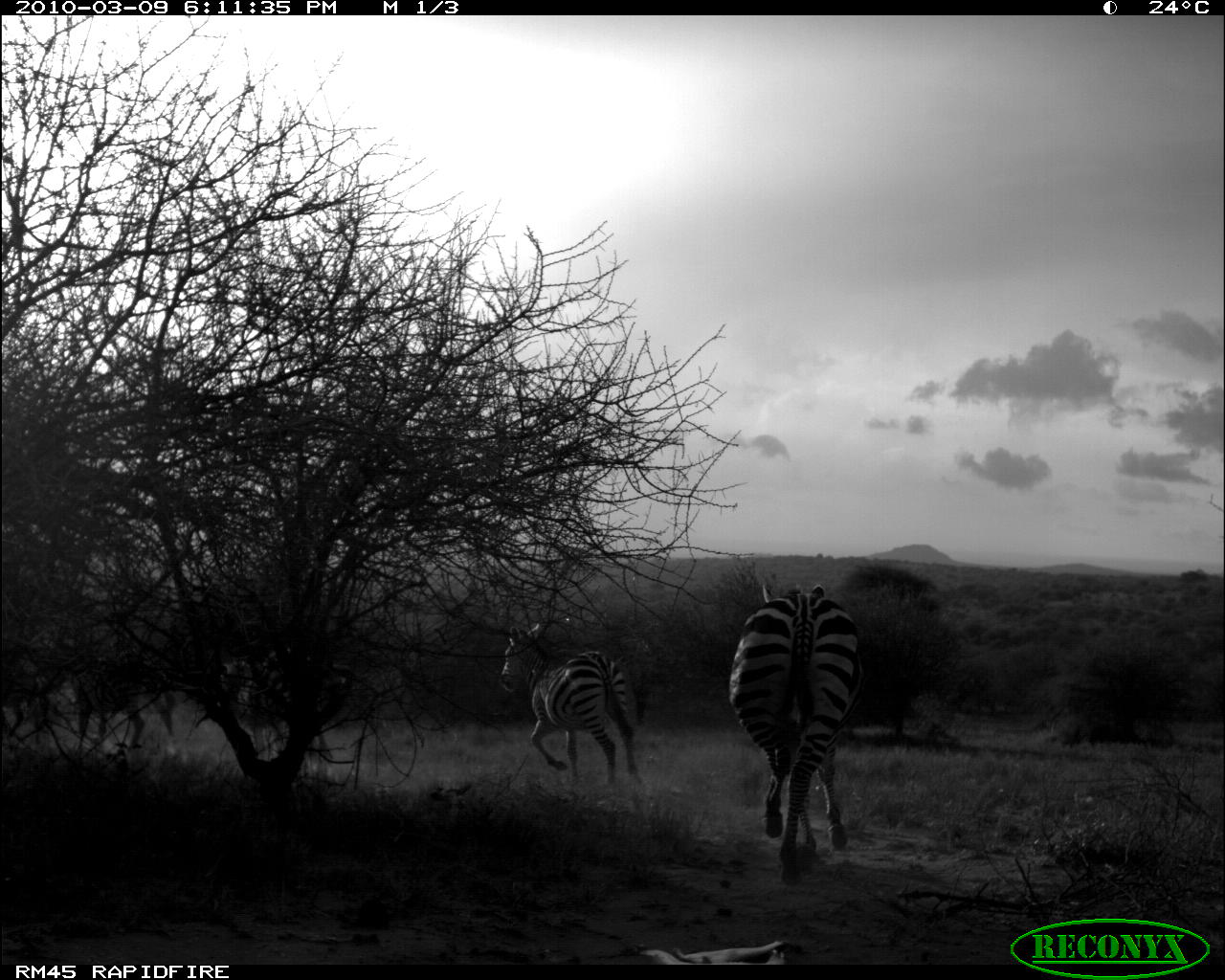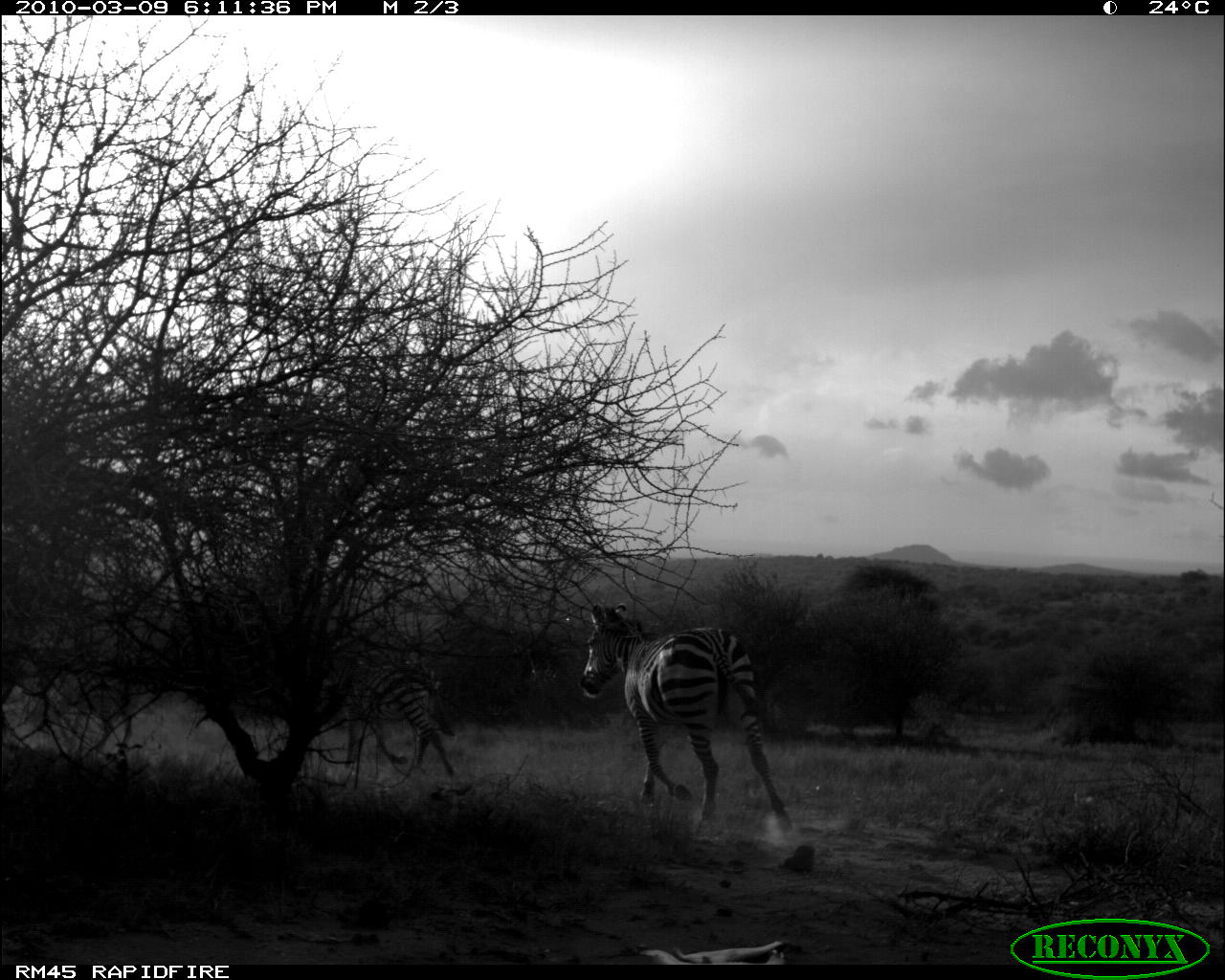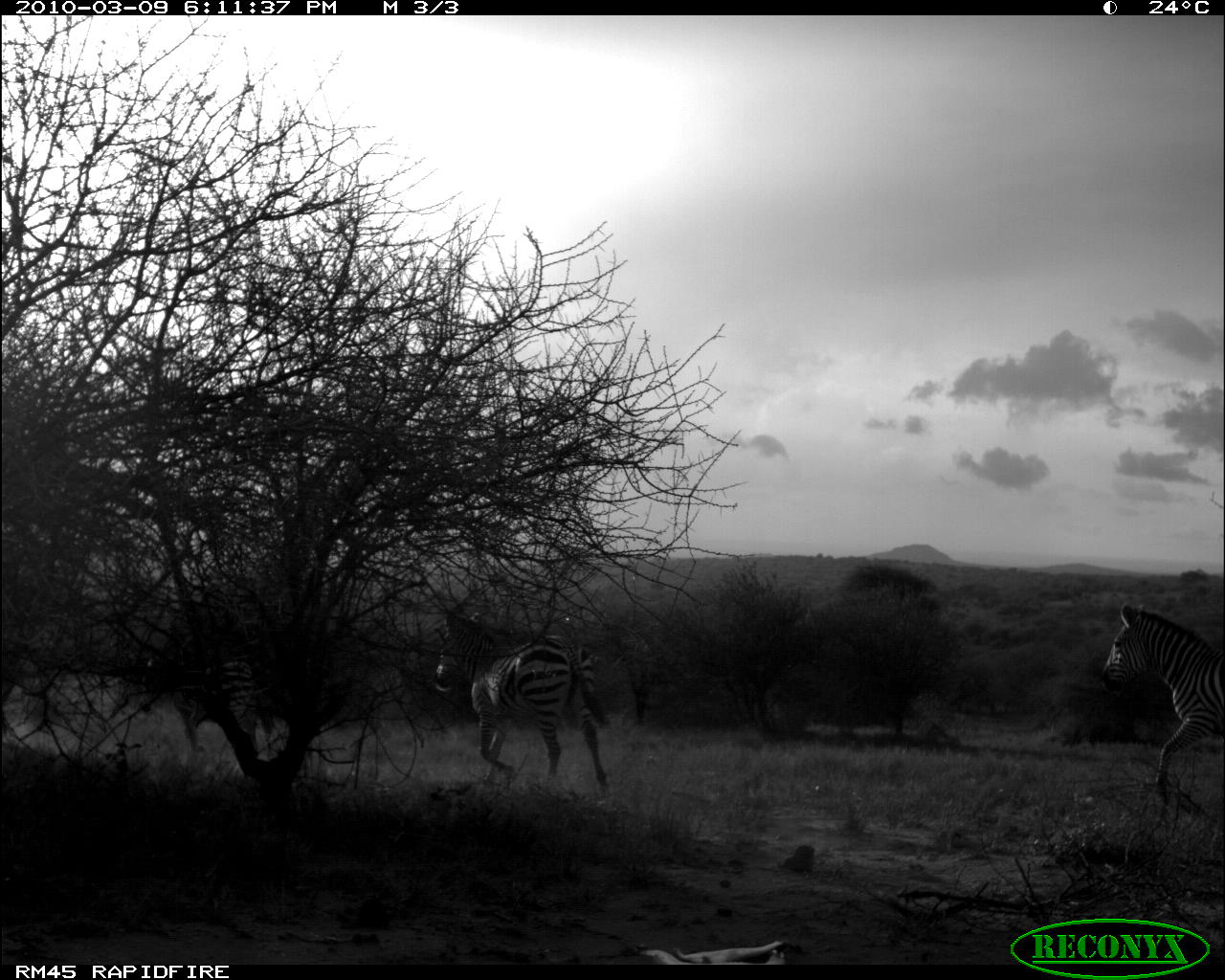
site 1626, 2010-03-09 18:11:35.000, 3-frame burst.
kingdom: Animalia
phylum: Chordata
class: Mammalia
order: Perissodactyla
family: Equidae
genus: Equus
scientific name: Equus quagga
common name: plains zebra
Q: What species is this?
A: Equus quagga (plains zebra).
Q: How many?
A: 2.